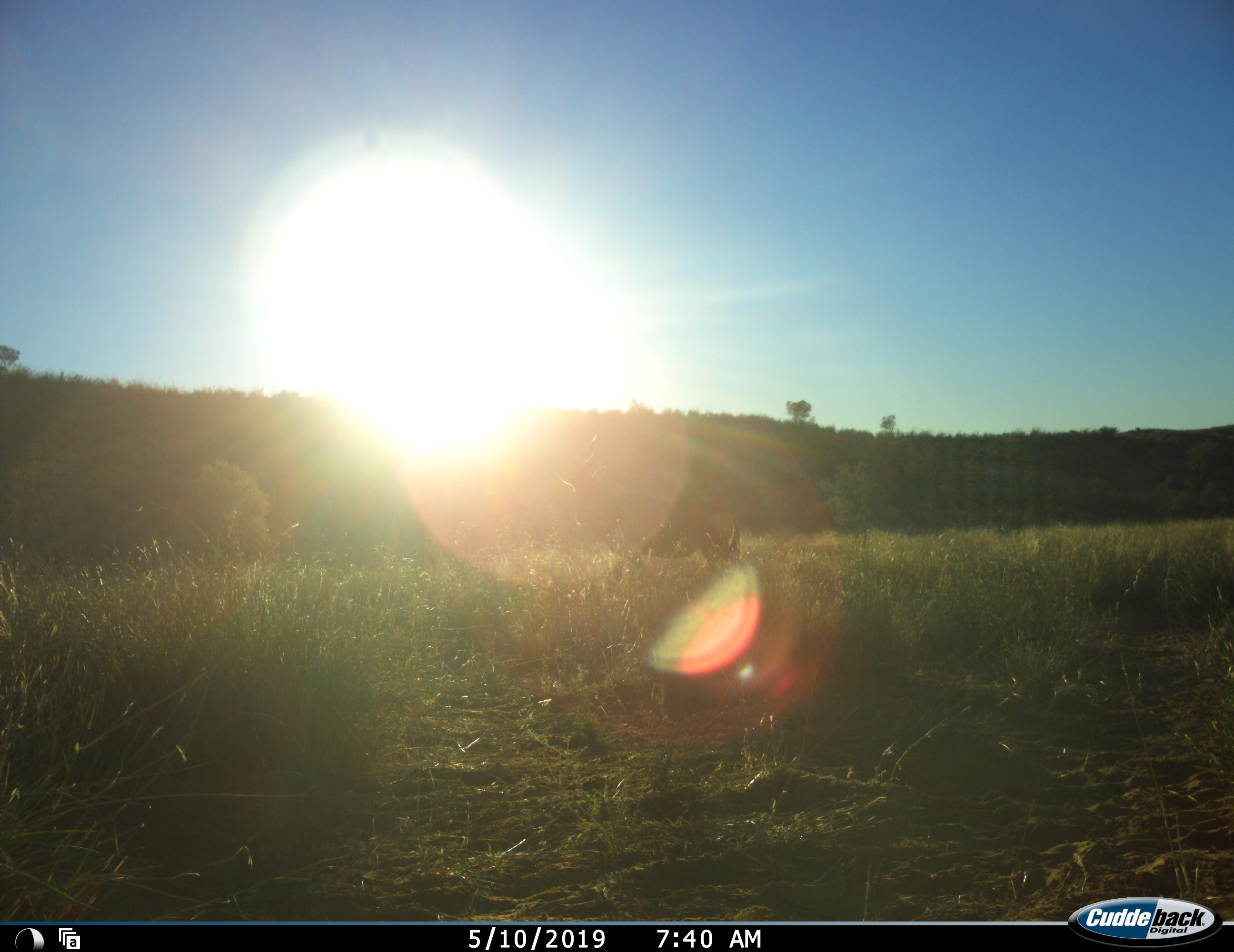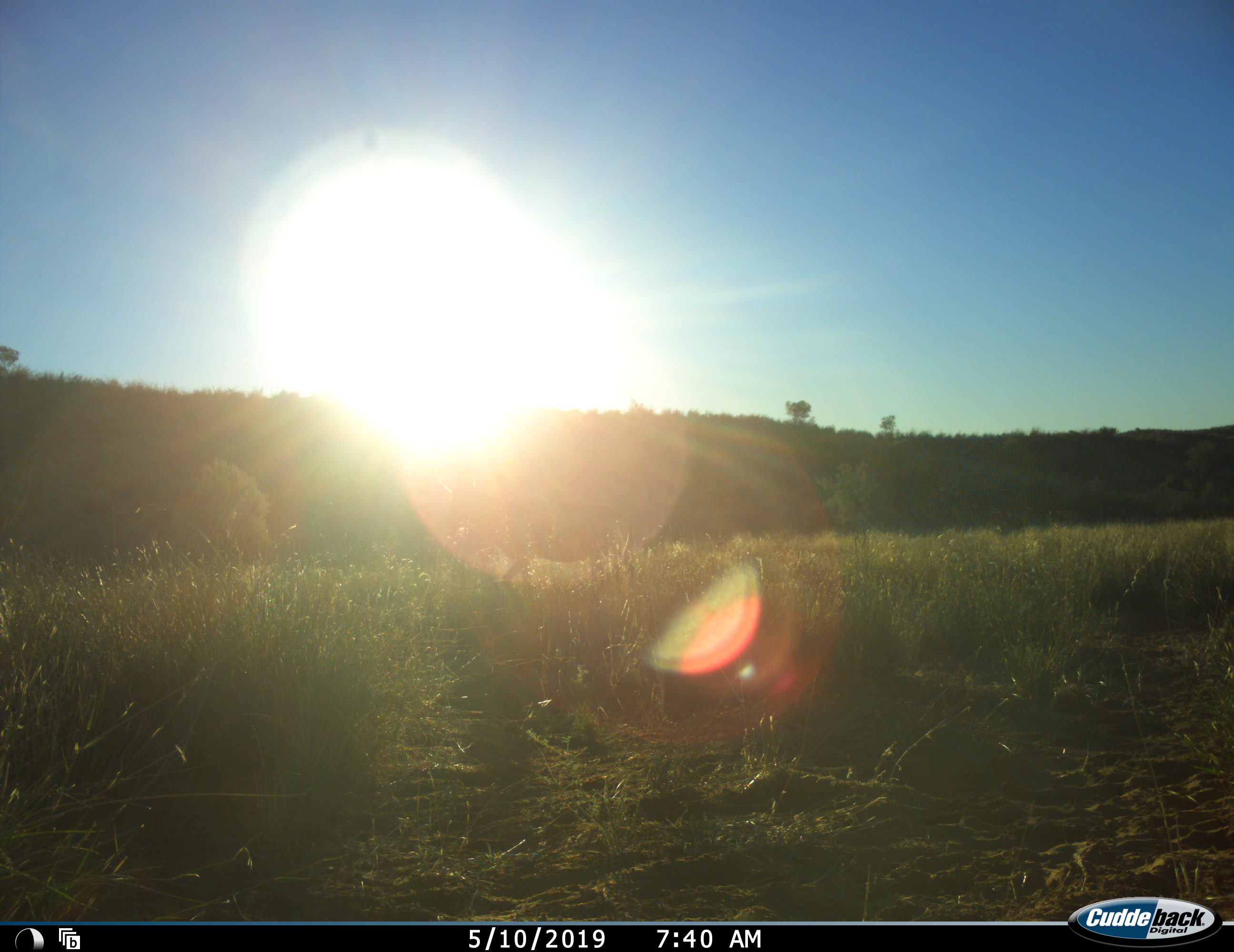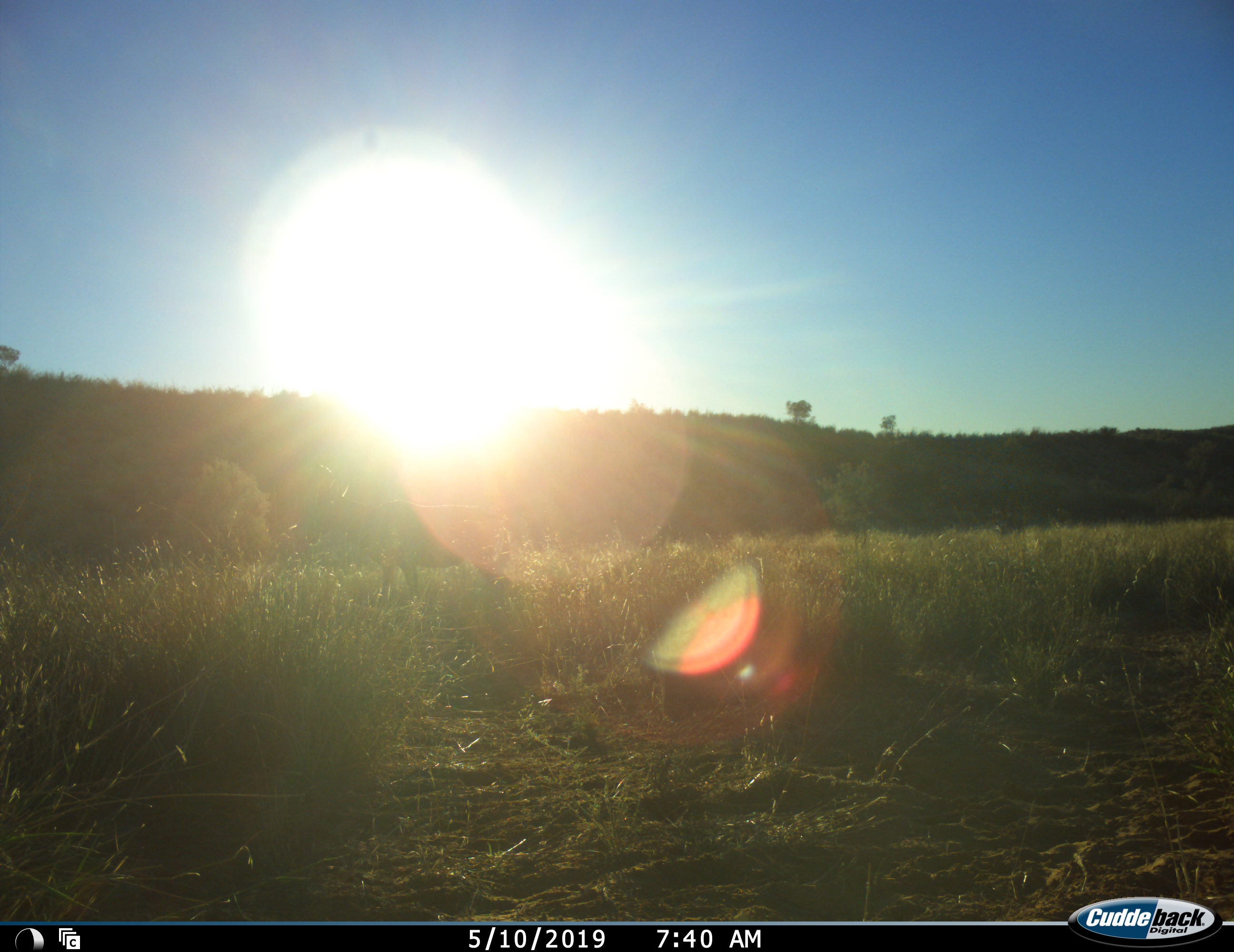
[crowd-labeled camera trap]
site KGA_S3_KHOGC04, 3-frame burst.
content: unidentified animal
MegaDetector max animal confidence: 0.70